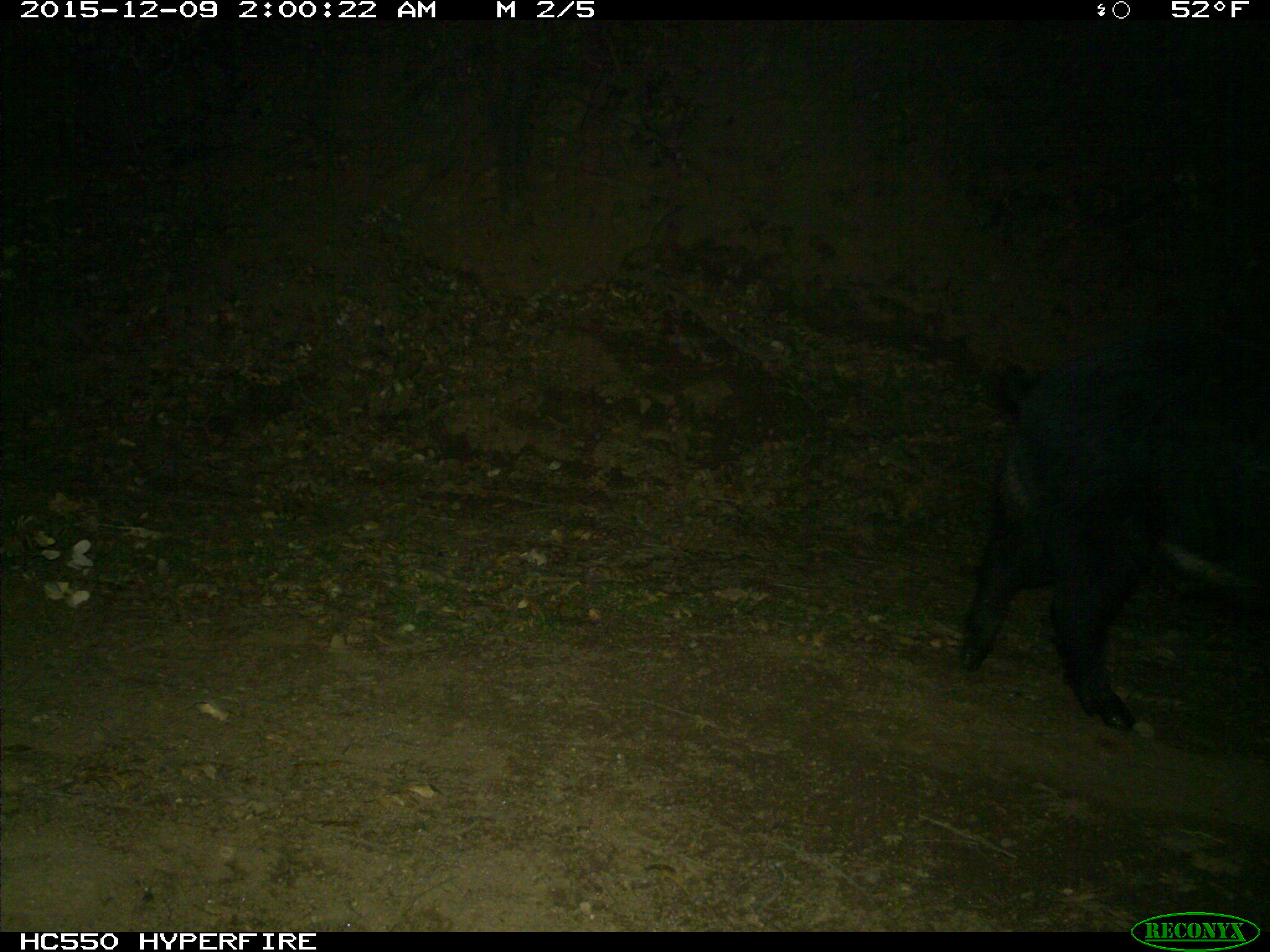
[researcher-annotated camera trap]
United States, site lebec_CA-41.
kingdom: Animalia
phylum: Chordata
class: Mammalia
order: Artiodactyla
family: Suidae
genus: Sus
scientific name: Sus scrofa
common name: wild boar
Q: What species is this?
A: Sus scrofa (wild boar).